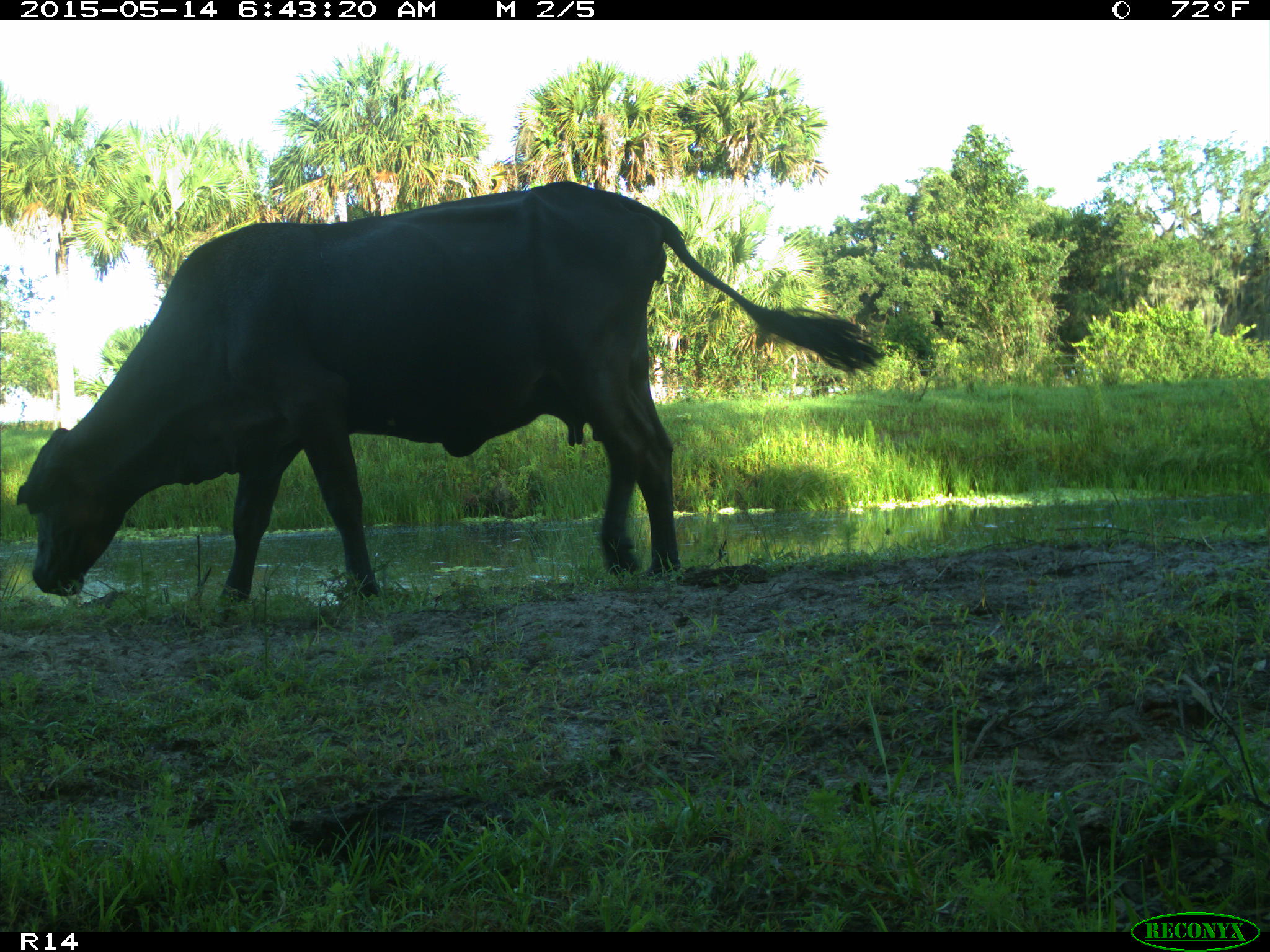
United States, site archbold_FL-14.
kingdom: Animalia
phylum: Chordata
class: Mammalia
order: Artiodactyla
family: Bovidae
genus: Bos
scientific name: Bos taurus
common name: domestic cow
Bos taurus (domestic cow).